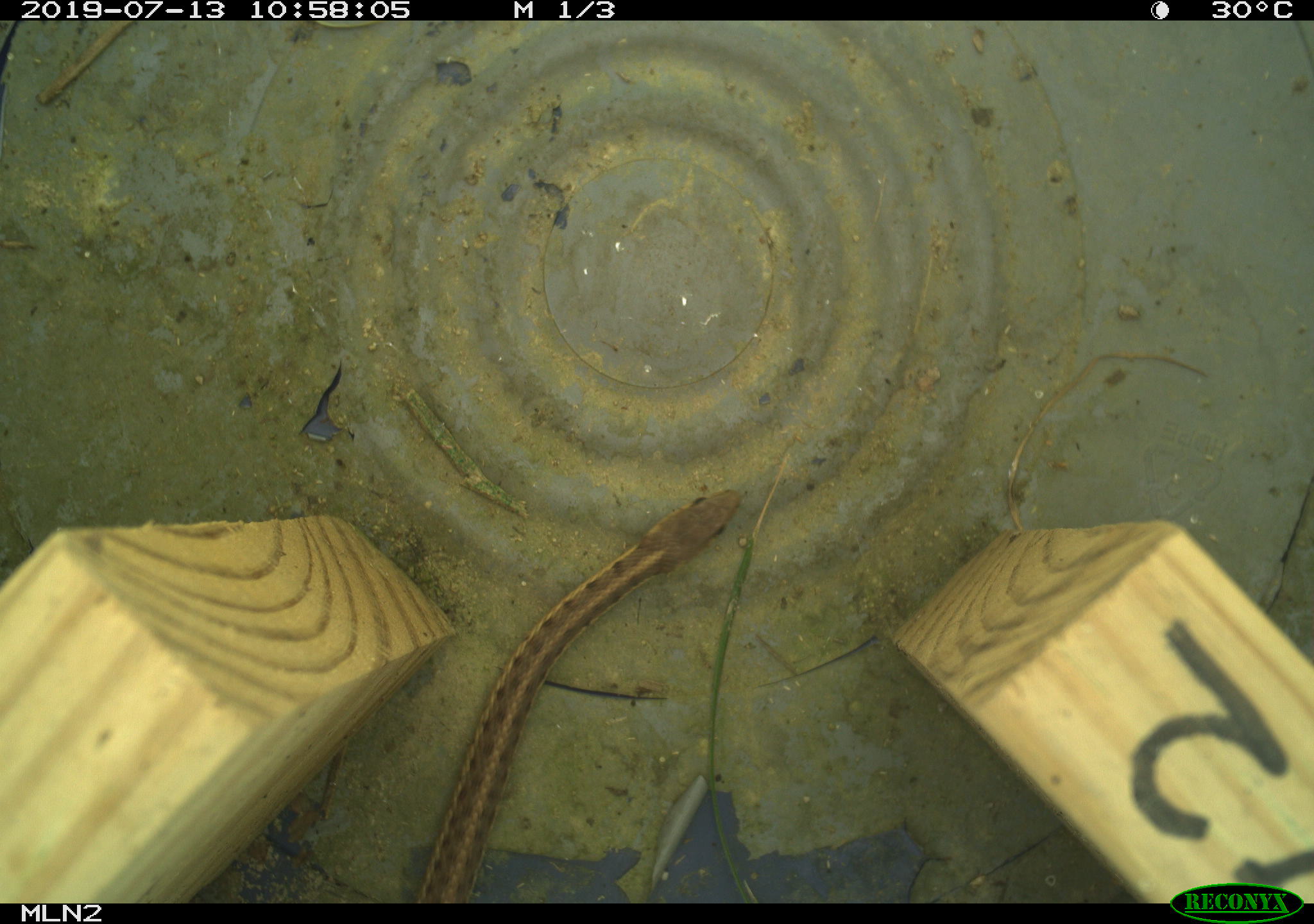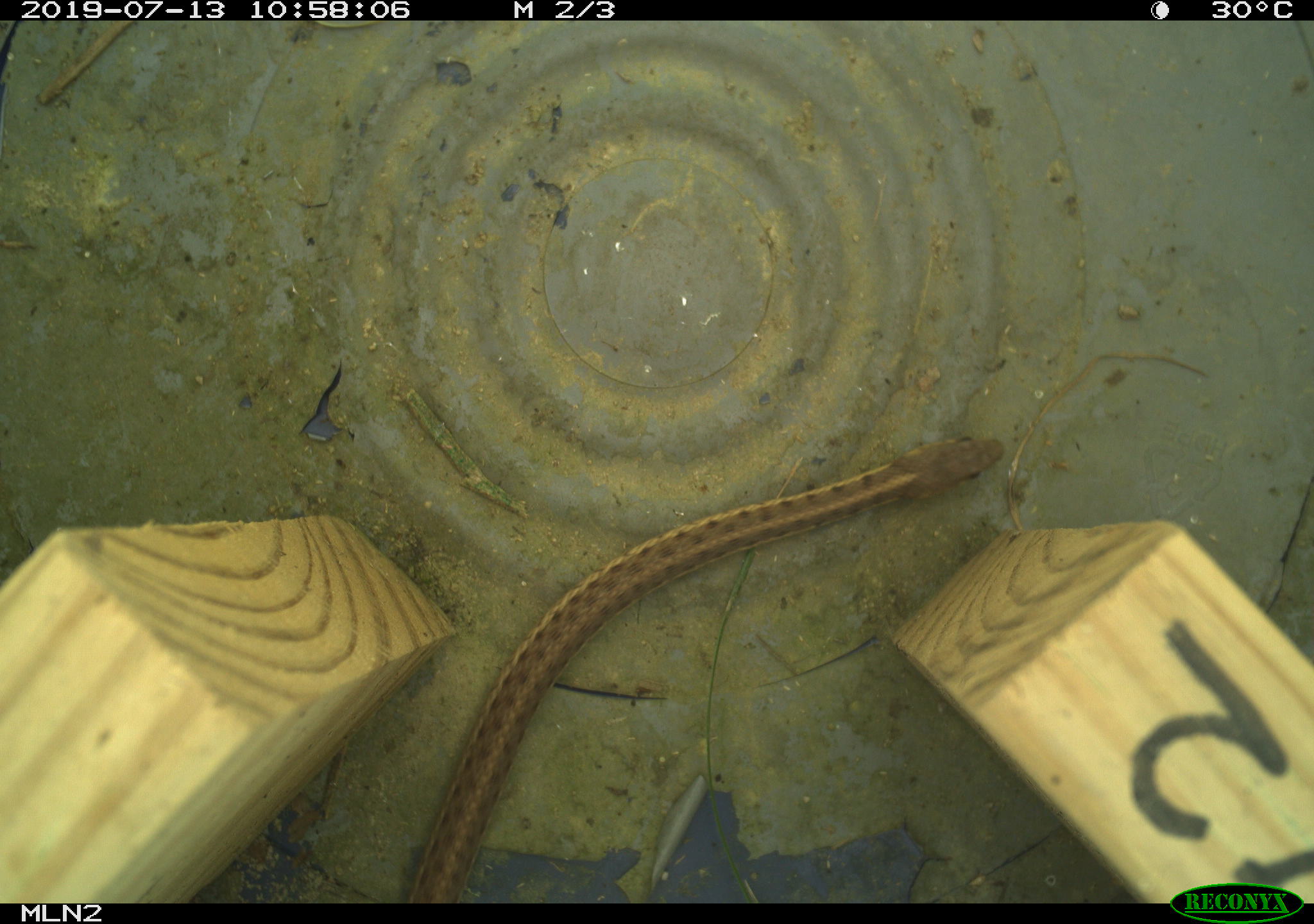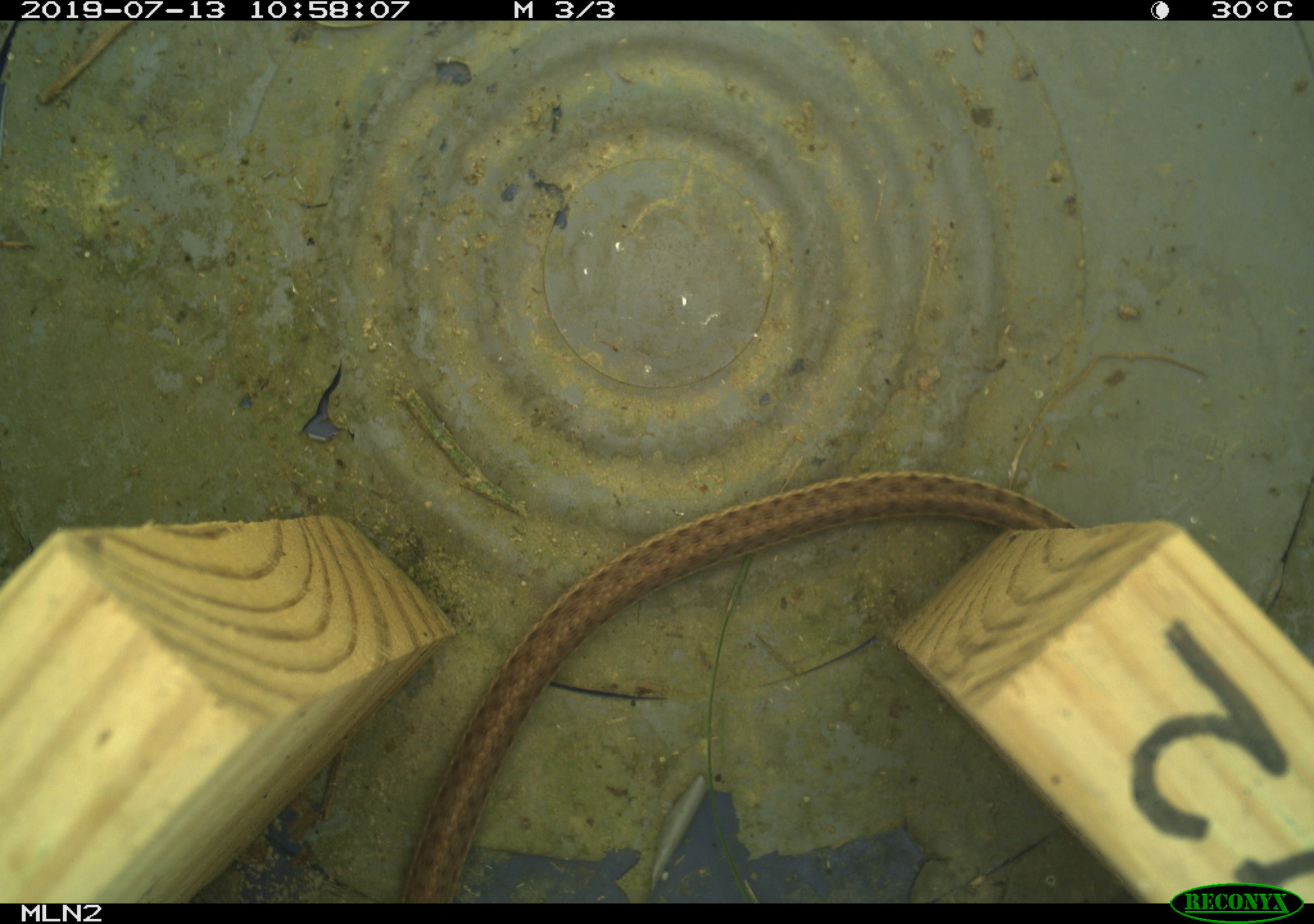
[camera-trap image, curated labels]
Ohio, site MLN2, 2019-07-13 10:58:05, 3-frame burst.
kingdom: Animalia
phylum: Chordata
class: Reptilia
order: Squamata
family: Colubridae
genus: Thamnophis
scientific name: Thamnophis sirtalis sirtalis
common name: eastern gartersnake